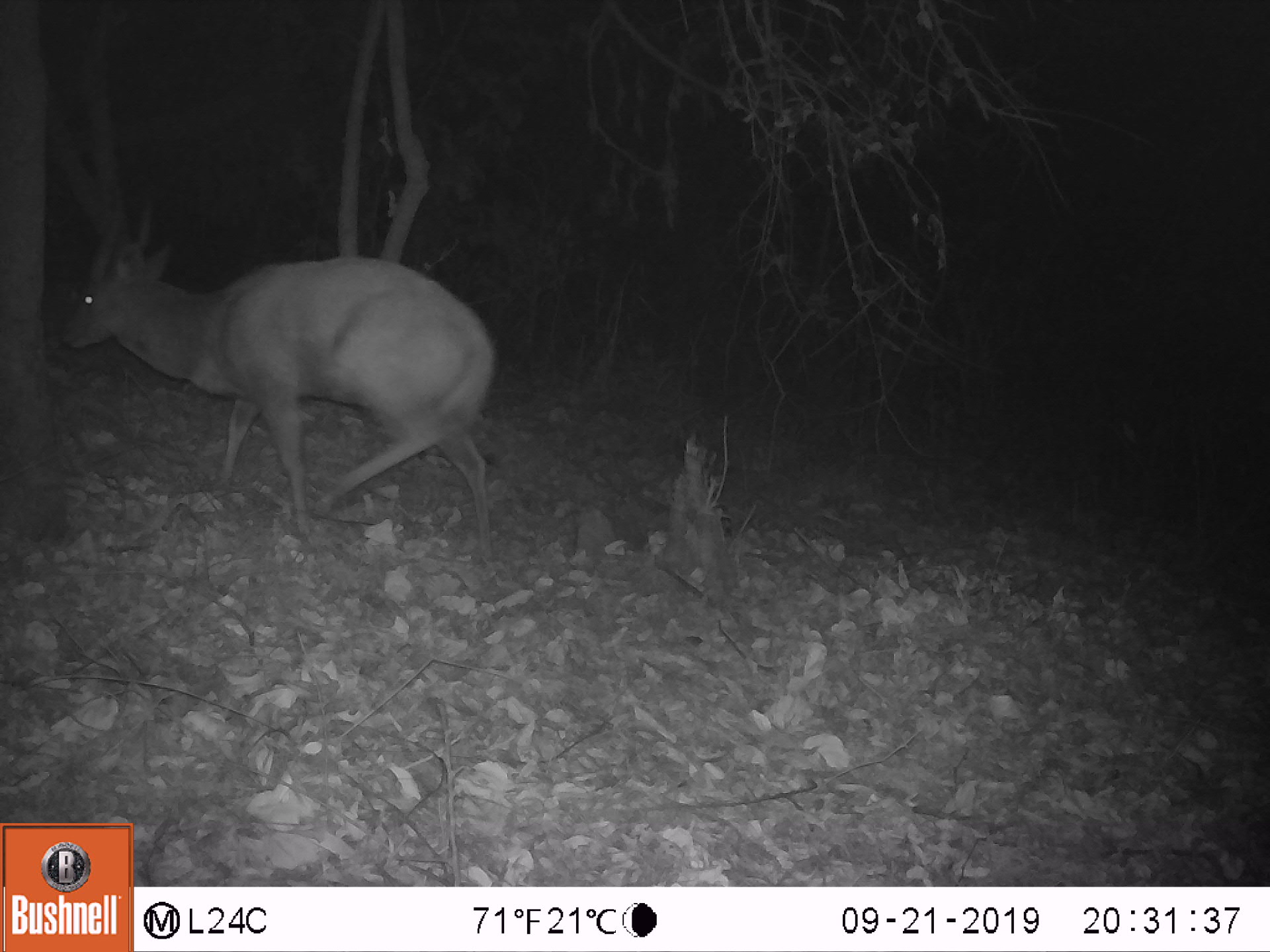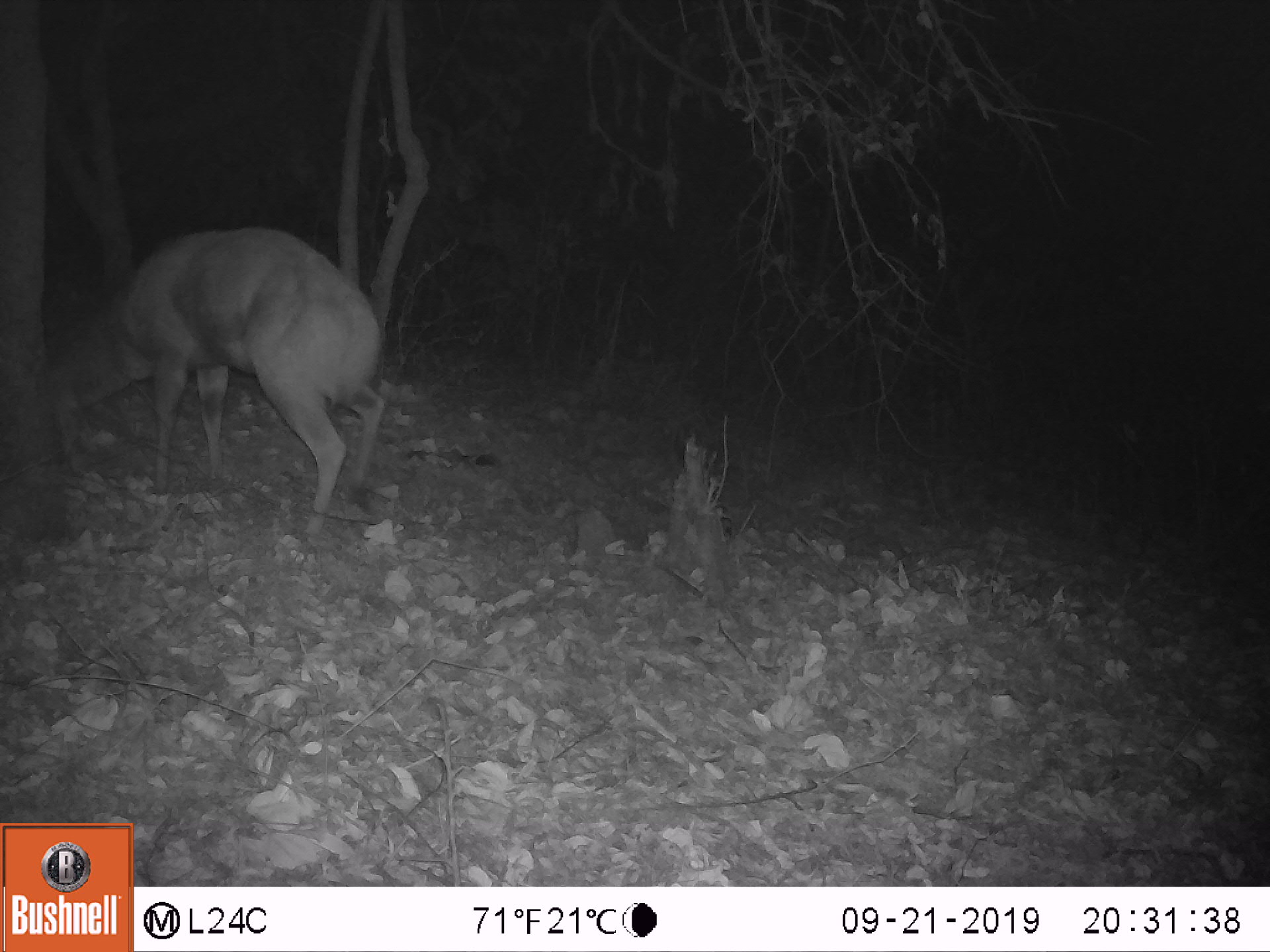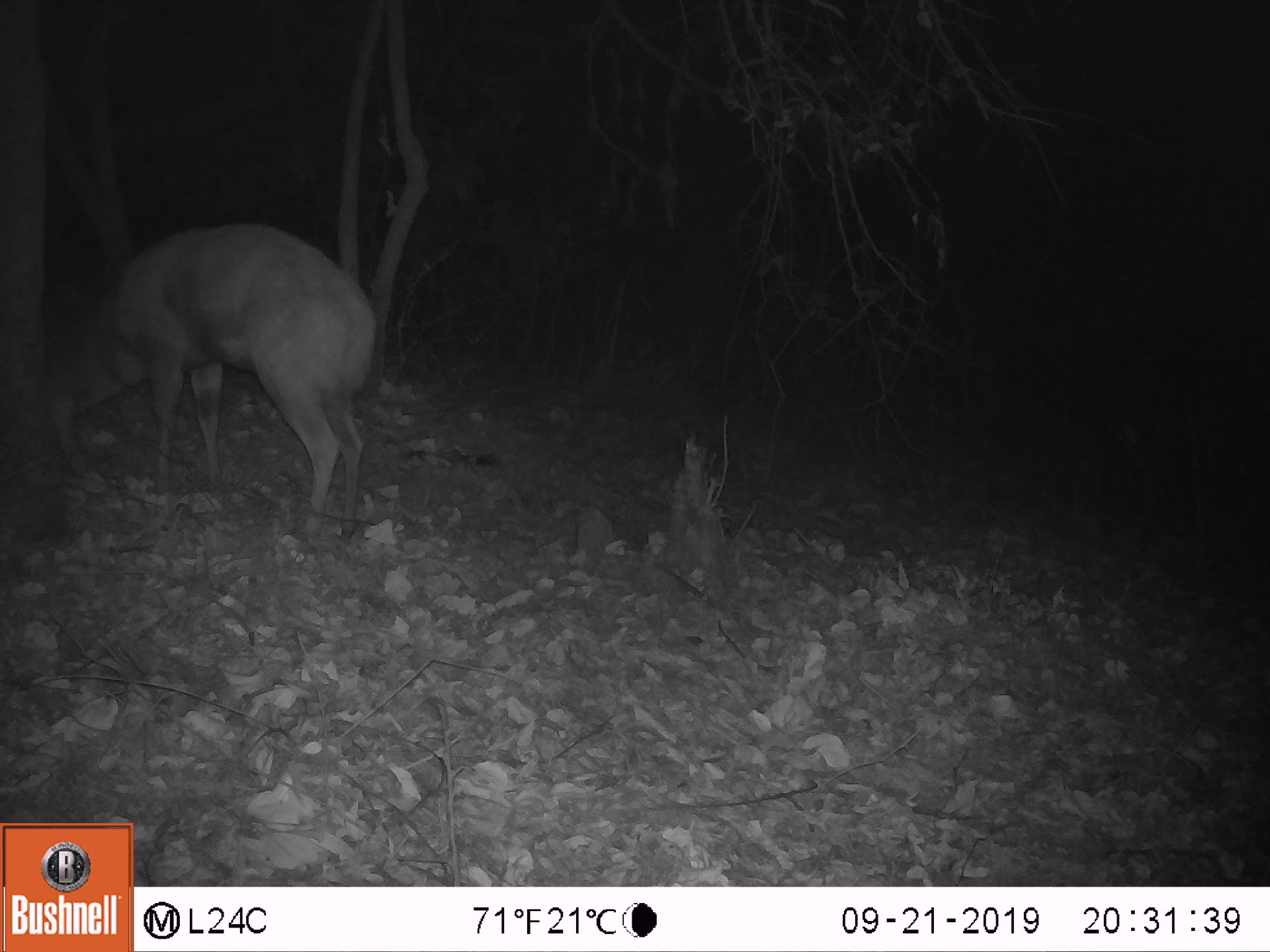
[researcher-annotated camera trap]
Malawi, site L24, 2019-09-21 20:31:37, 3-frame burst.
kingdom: Animalia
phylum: Chordata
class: Mammalia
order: Artiodactyla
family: Bovidae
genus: Tragelaphus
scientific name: Tragelaphus sylvaticus sylvaticus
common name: cape bushbuck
Cape bushbuck (Tragelaphus sylvaticus sylvaticus), count 1.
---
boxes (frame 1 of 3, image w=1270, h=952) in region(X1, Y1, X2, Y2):
cape bushbuck: region(60, 204, 505, 561)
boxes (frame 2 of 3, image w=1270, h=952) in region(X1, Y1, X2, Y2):
cape bushbuck: region(44, 221, 394, 537)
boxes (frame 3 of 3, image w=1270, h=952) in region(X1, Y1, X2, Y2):
cape bushbuck: region(39, 217, 384, 542)